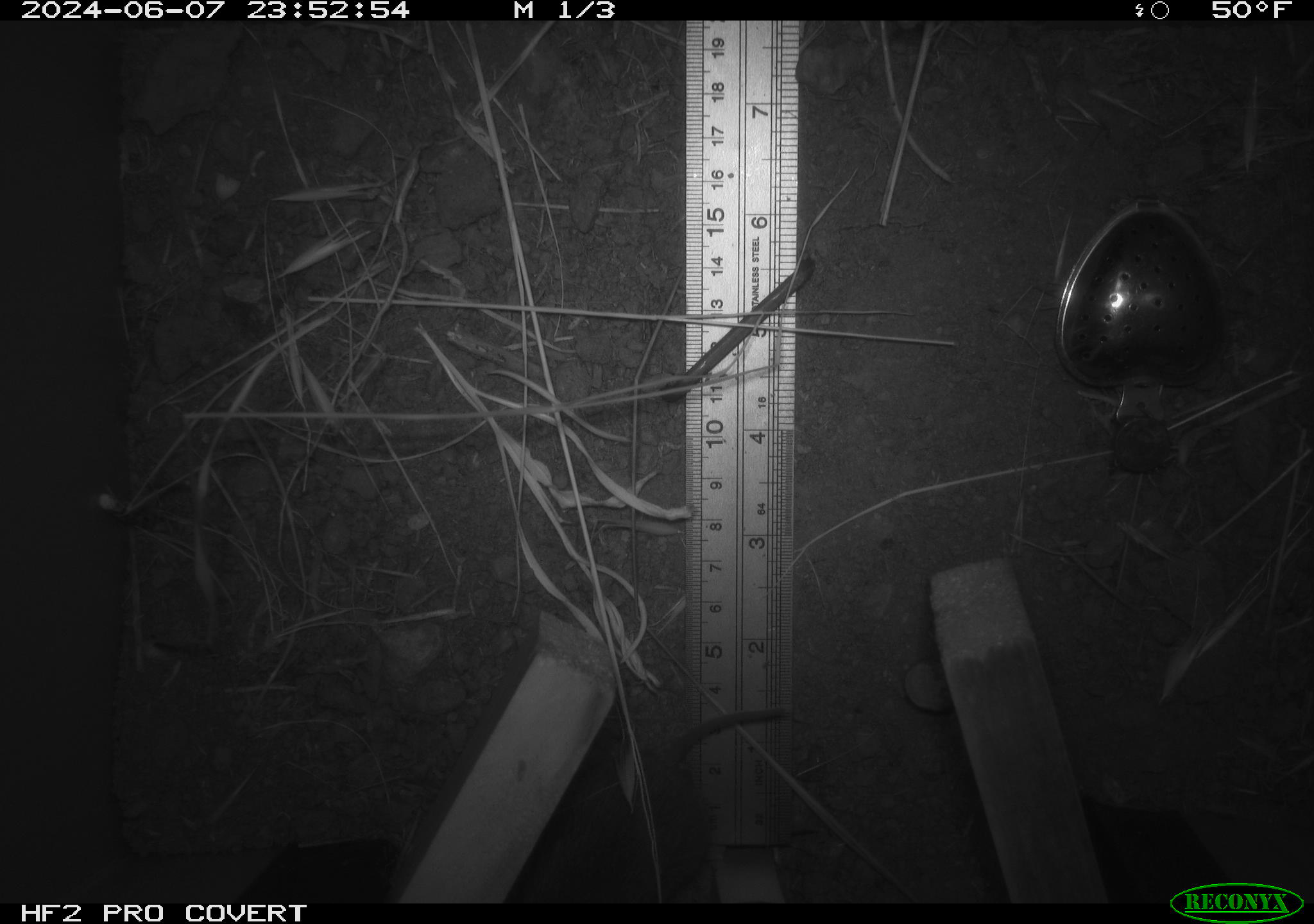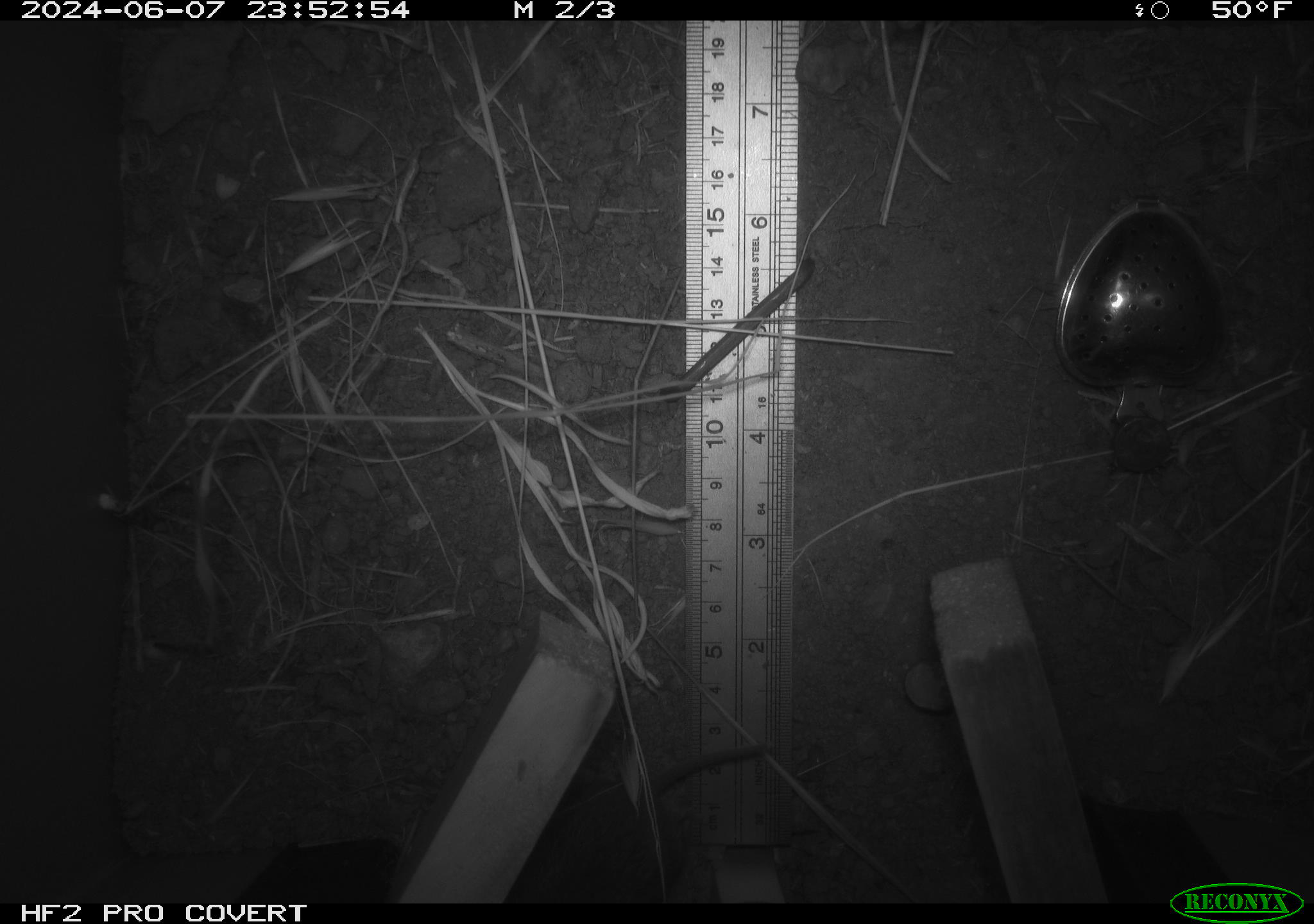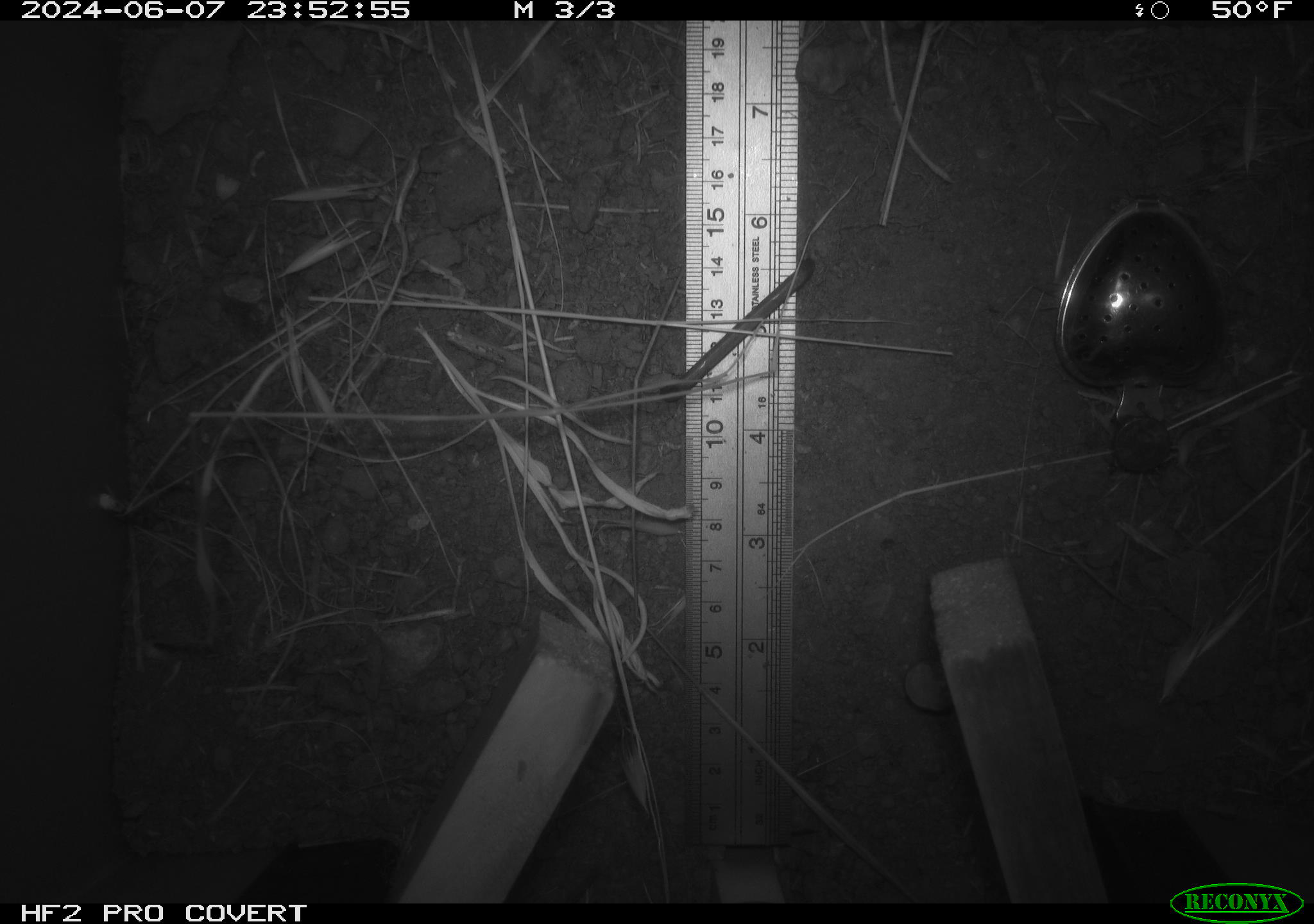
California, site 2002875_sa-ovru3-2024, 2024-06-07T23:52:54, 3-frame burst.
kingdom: Animalia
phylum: Chordata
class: Mammalia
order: Rodentia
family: Cricetidae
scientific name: Arvicolinae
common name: voles, lemmings, and muskrats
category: arvicolinae subfamily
Arvicolinae subfamily (voles, lemmings, and muskrats) (Arvicolinae).